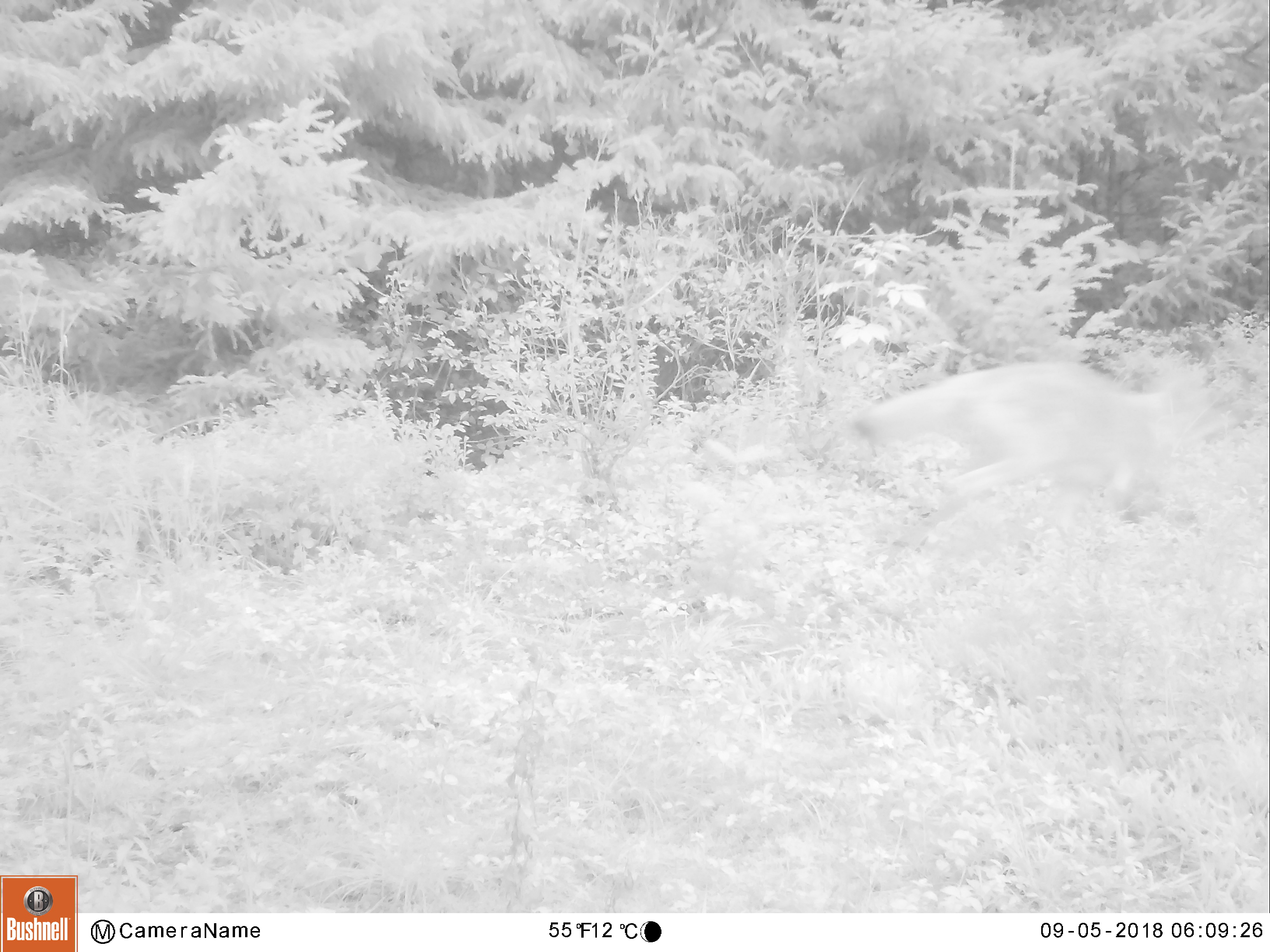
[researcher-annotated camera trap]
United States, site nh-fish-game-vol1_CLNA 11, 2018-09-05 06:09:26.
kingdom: Animalia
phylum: Chordata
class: Mammalia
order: Carnivora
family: Canidae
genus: Canis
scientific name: Canis latrans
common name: coyote